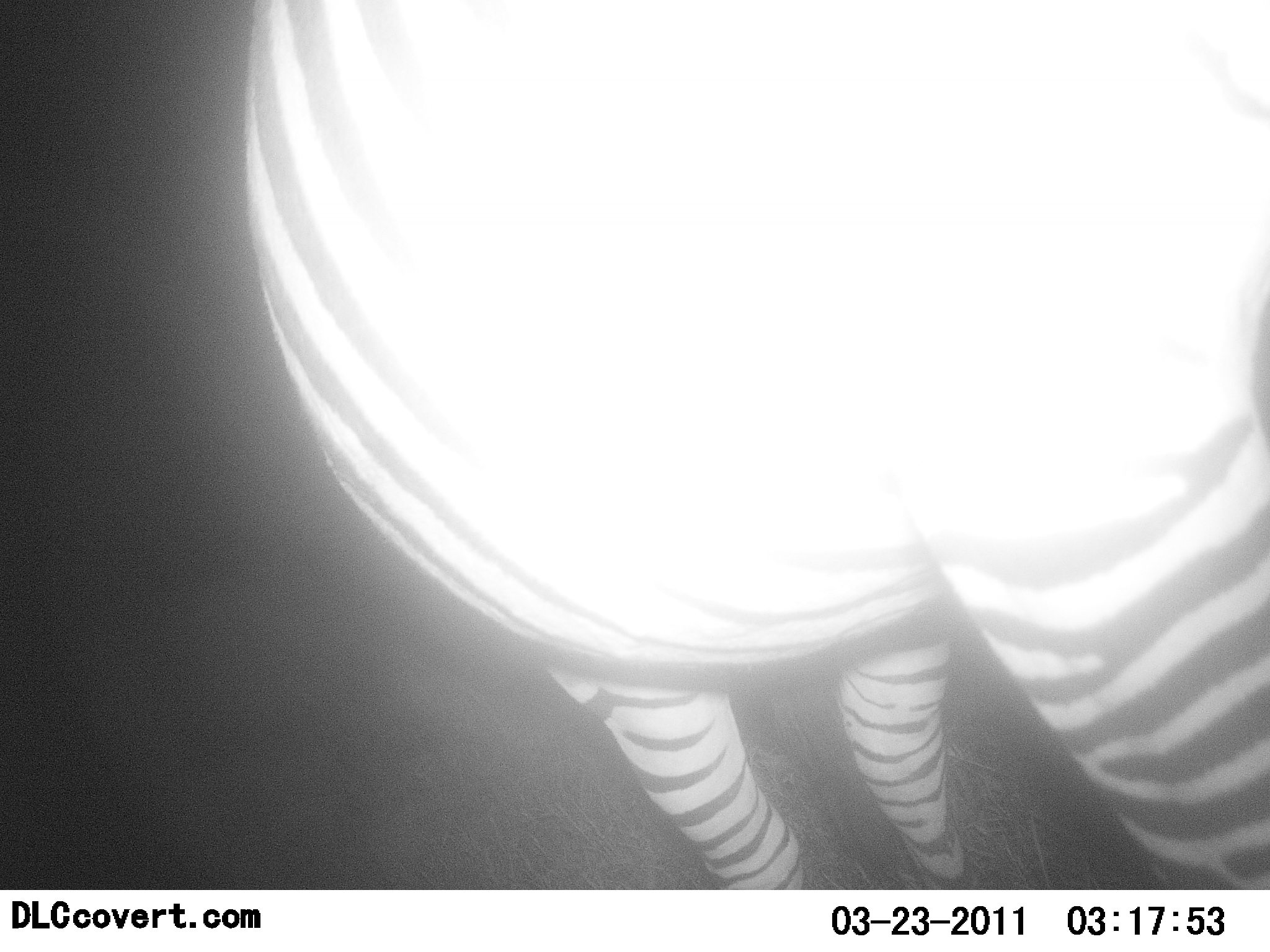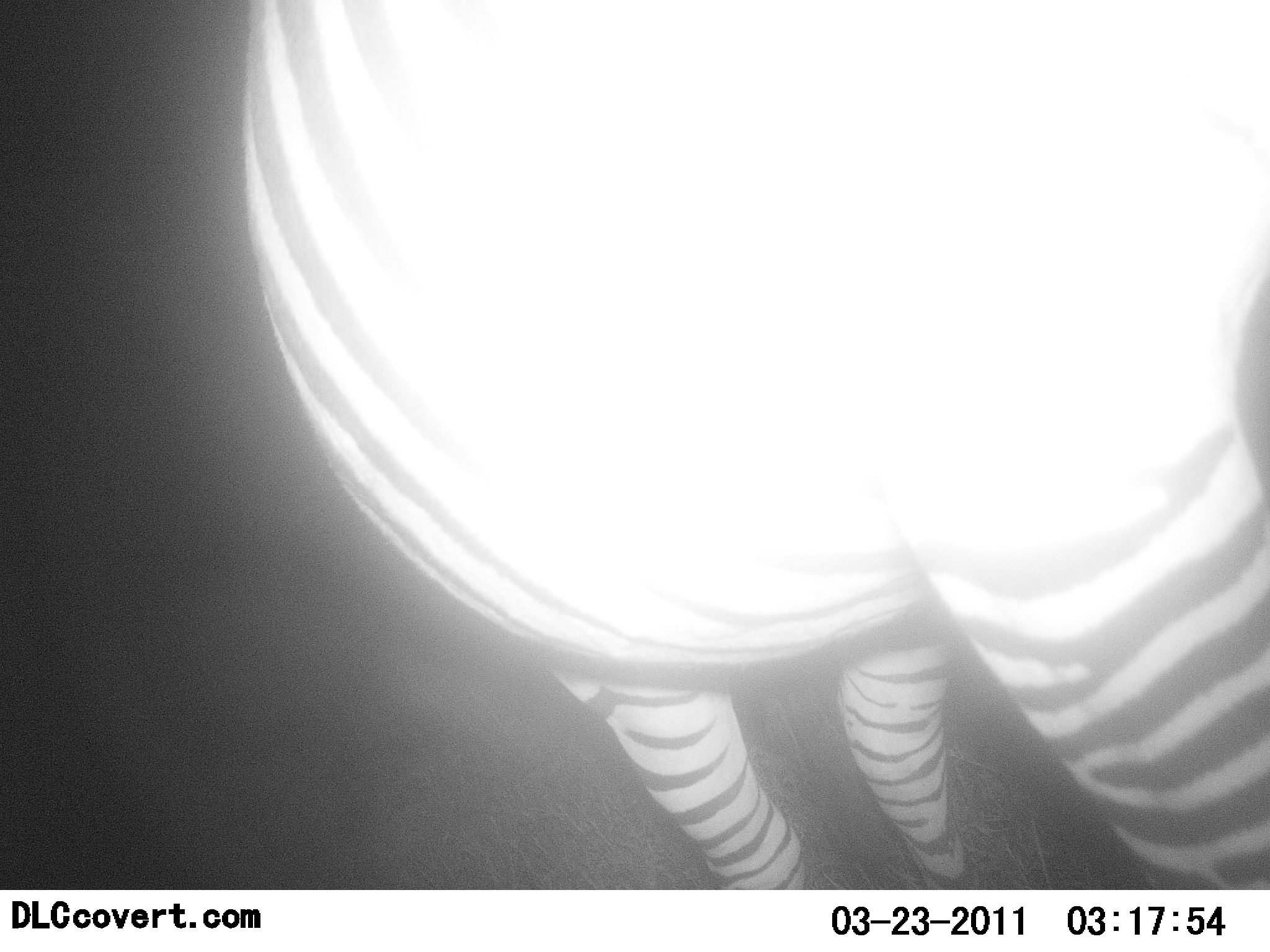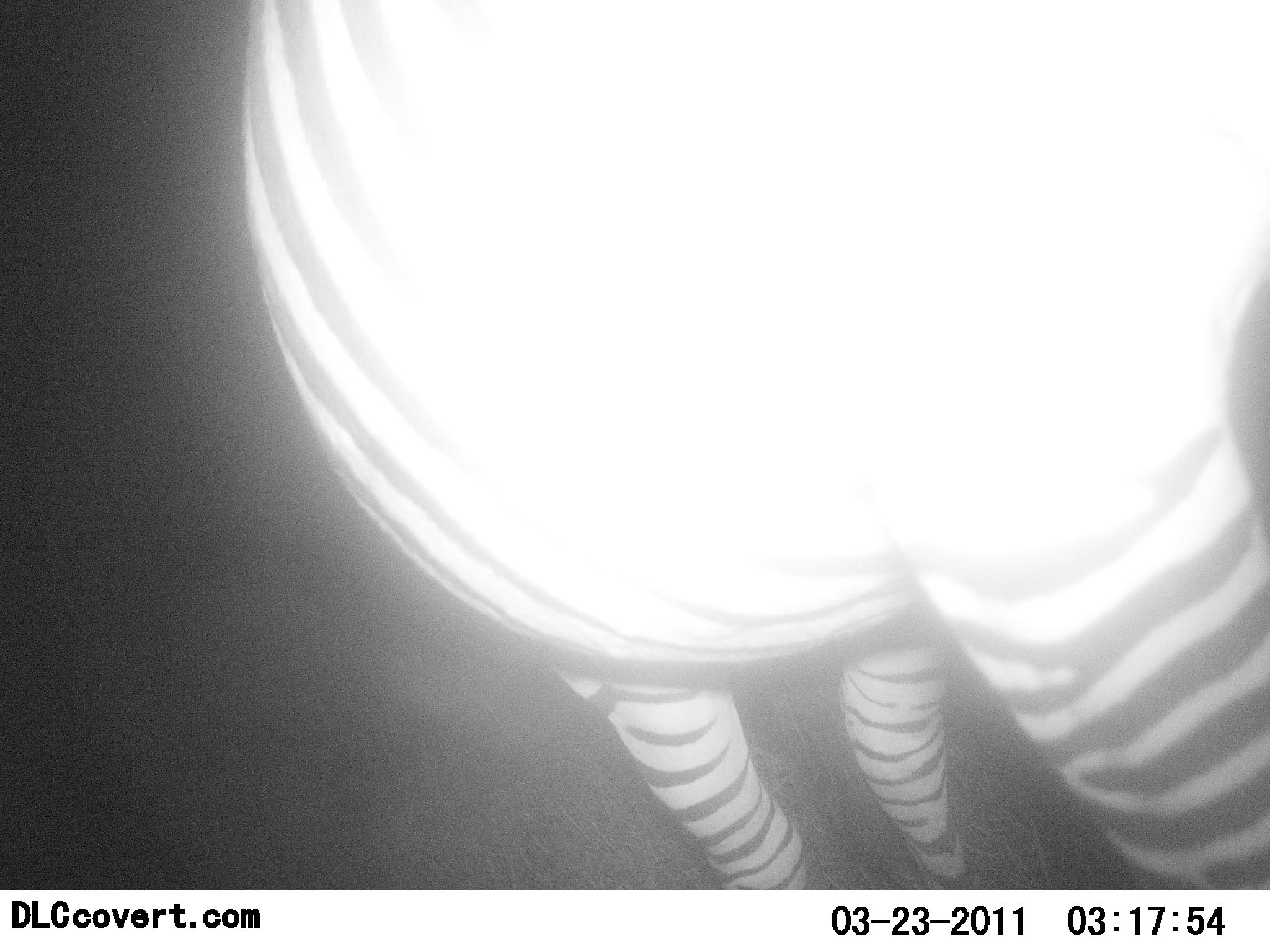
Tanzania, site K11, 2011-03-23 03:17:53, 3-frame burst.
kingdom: Animalia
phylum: Chordata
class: Mammalia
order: Perissodactyla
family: Equidae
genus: Equus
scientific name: Equus quagga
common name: plains zebra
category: zebra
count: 1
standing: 90%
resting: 0%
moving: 0%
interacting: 10%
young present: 0%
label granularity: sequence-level